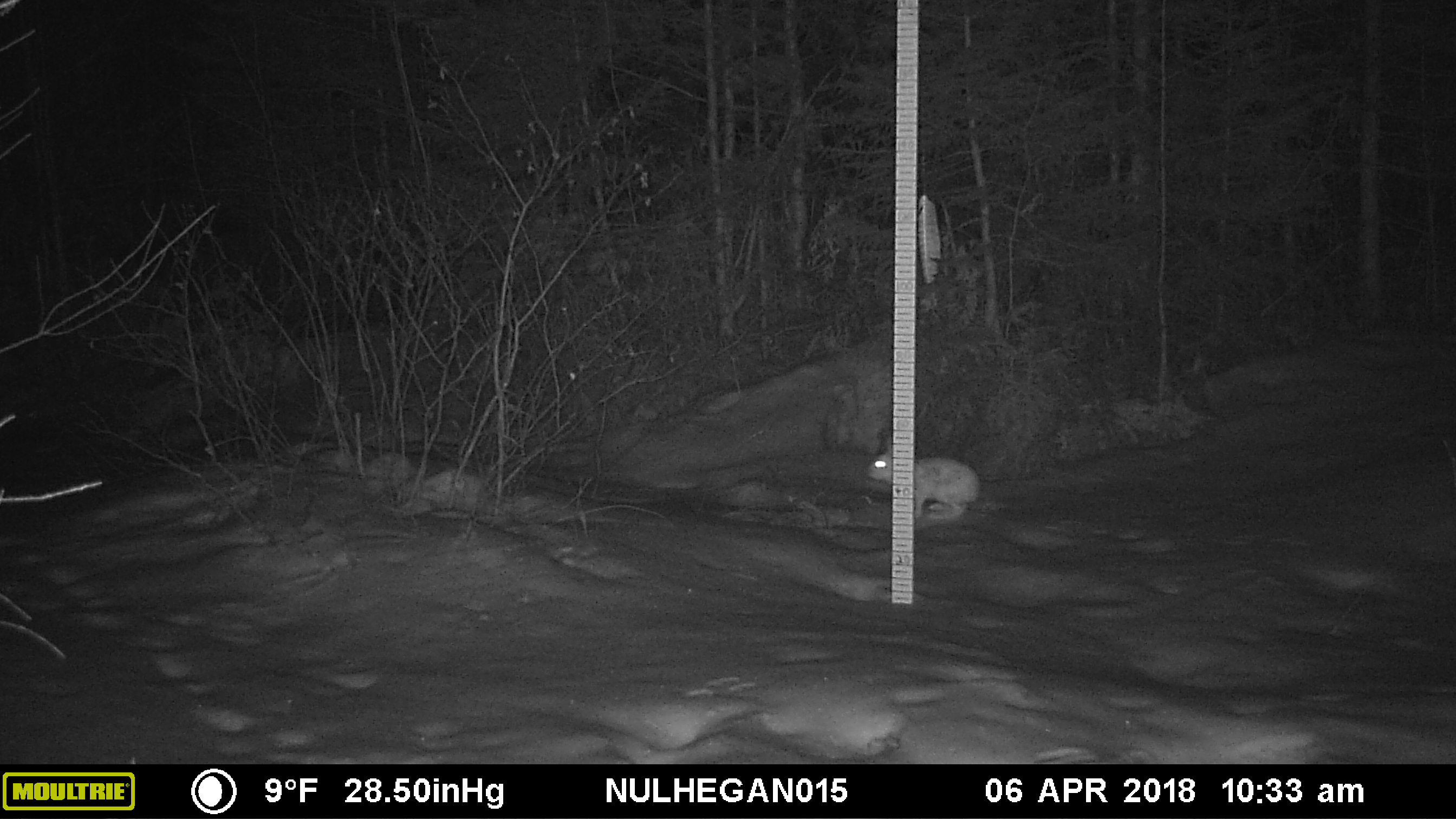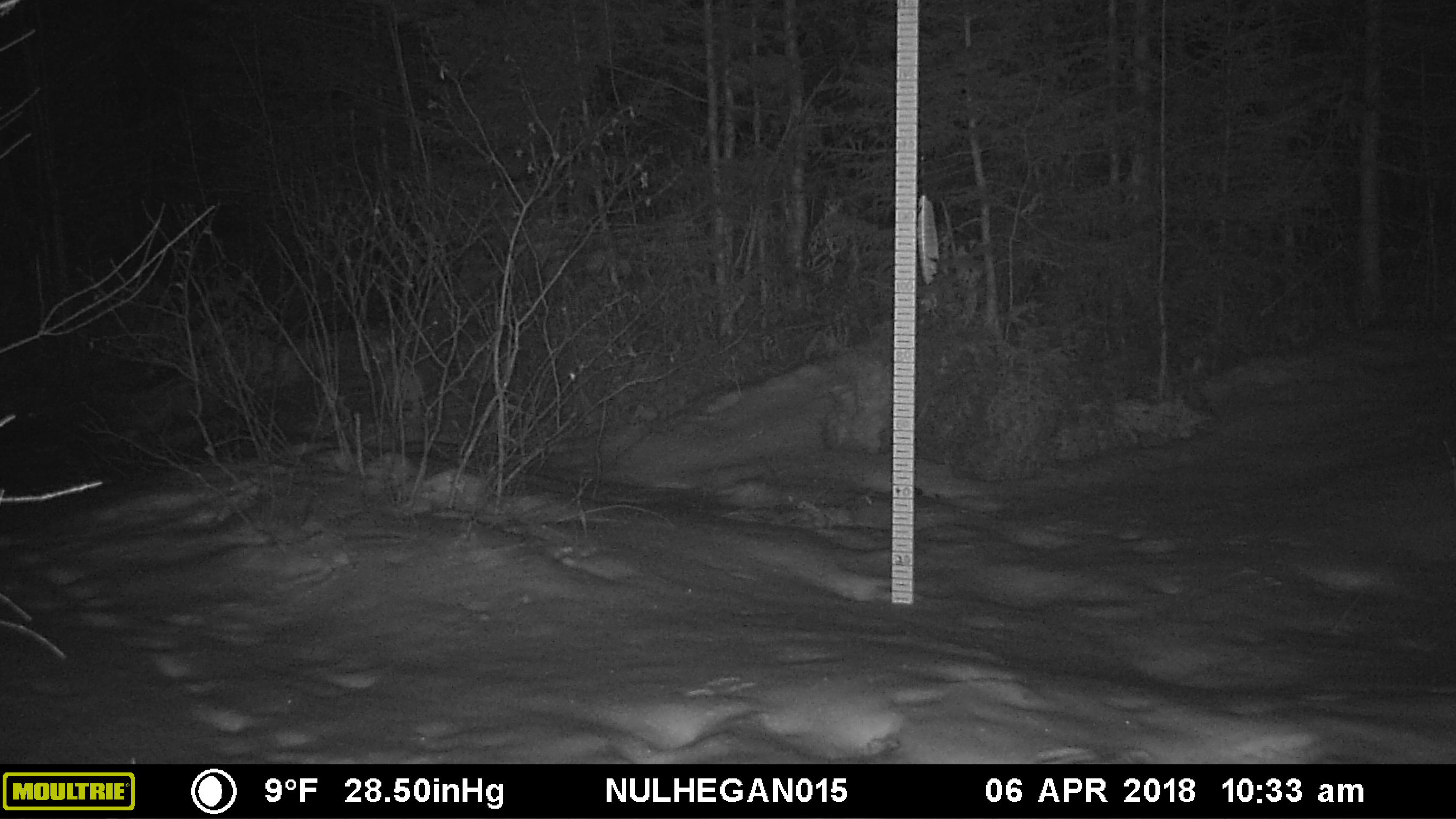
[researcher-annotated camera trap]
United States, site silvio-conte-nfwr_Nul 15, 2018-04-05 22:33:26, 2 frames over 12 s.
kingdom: Animalia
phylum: Chordata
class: Mammalia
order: Lagomorpha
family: Leporidae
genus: Lepus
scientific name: Lepus americanus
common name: snowshoe hare